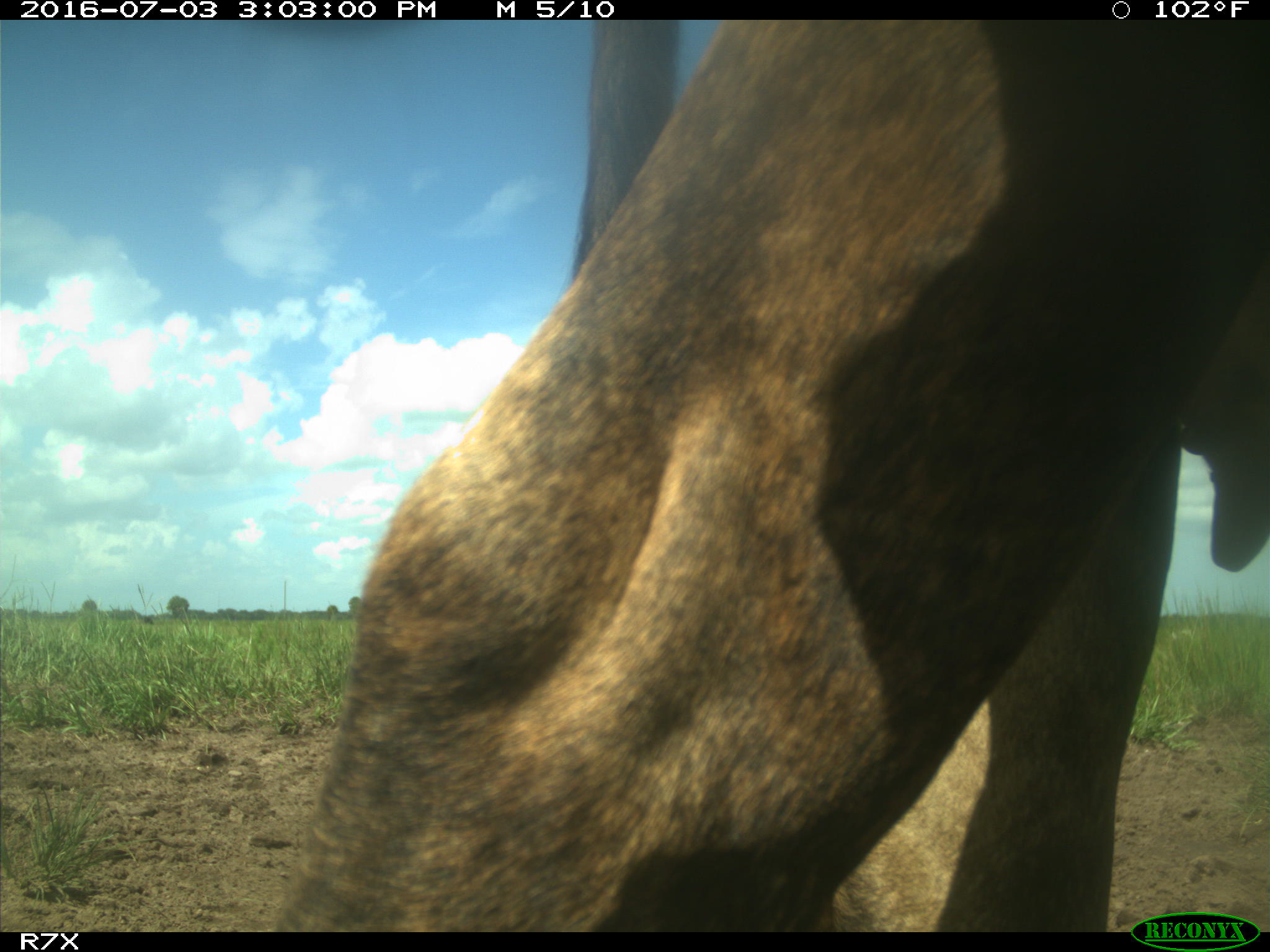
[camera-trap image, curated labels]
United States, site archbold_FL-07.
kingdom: Animalia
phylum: Chordata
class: Mammalia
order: Artiodactyla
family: Bovidae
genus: Bos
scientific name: Bos taurus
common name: domestic cow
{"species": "Bos taurus (domestic cow)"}